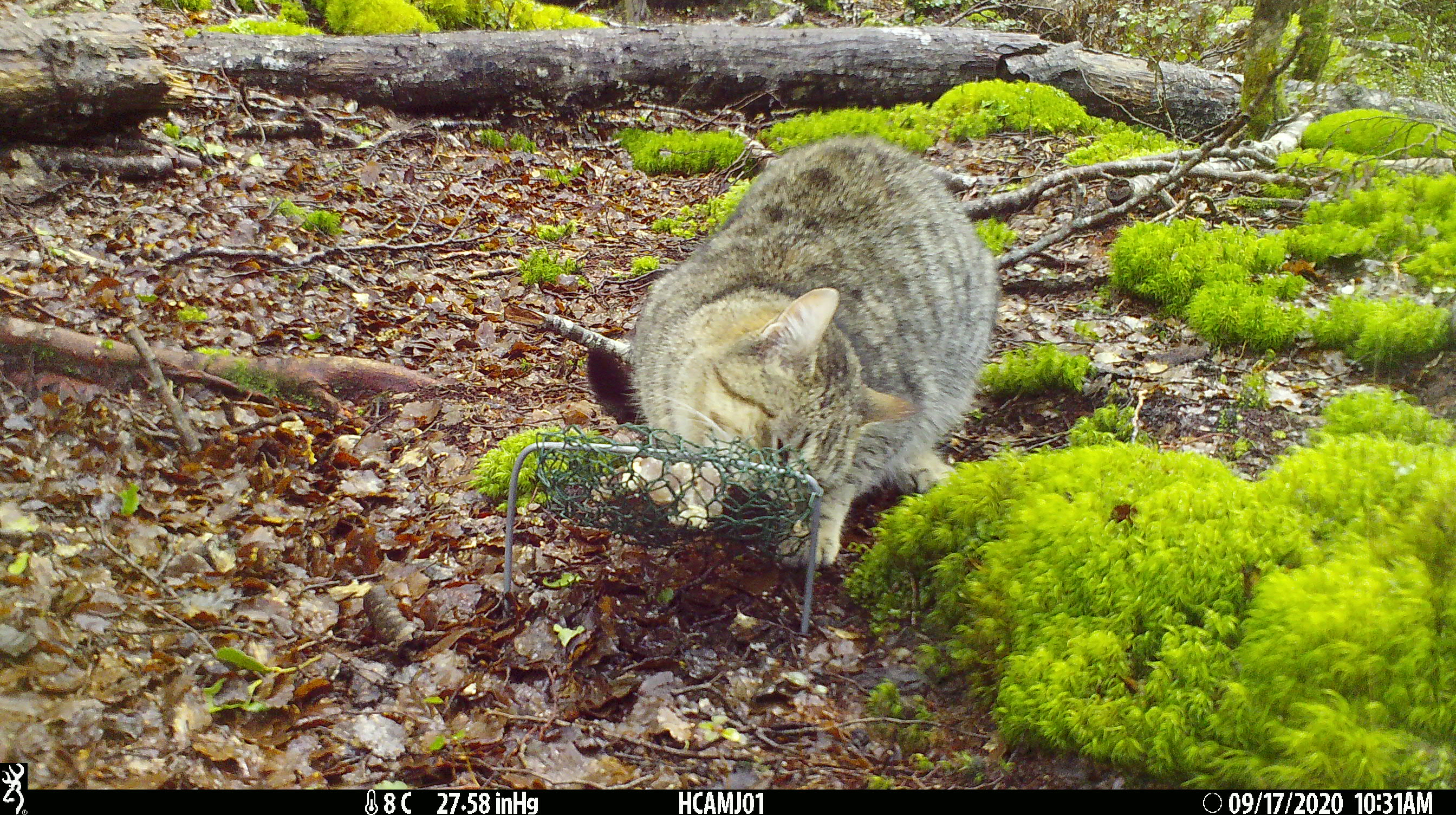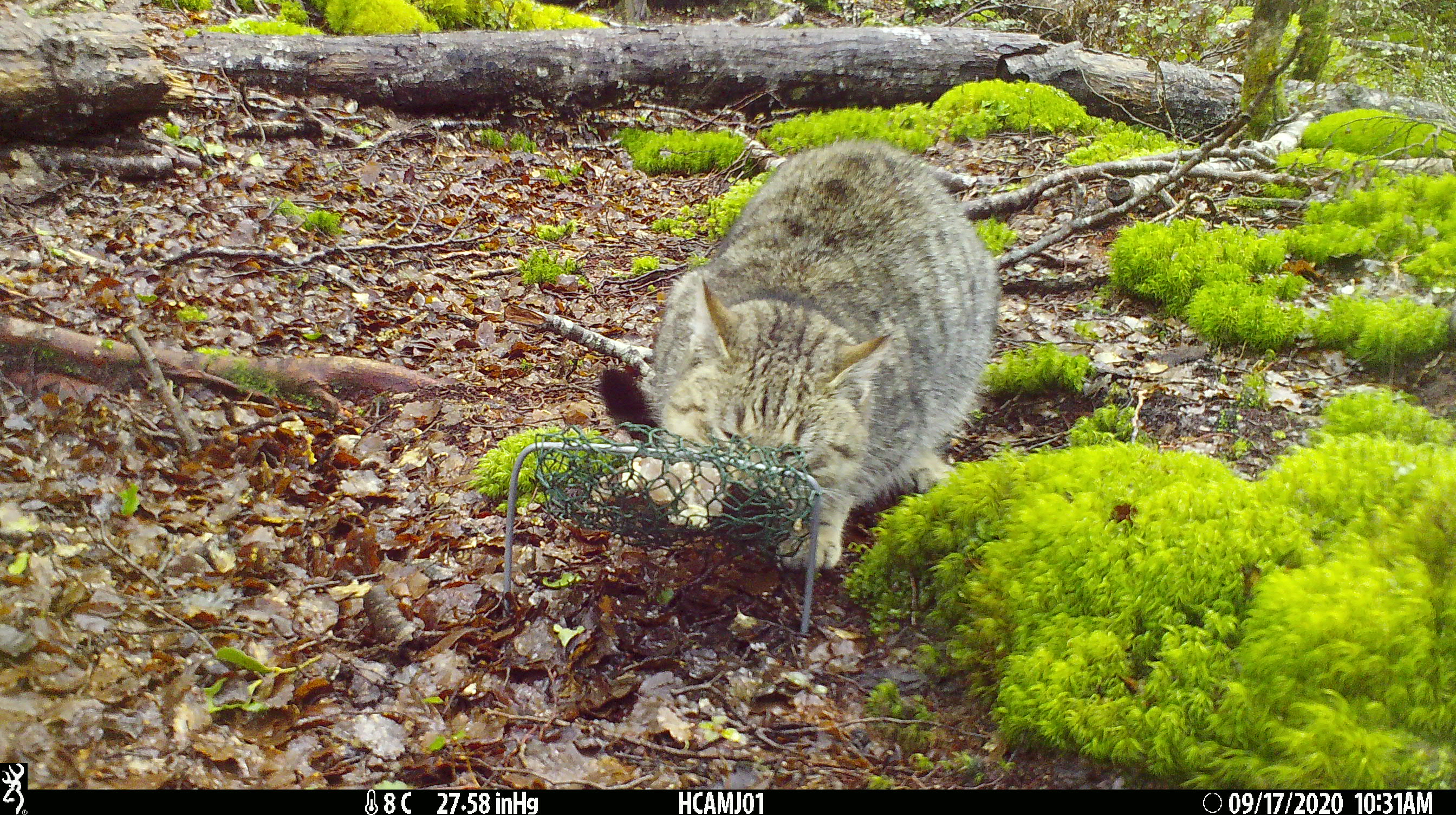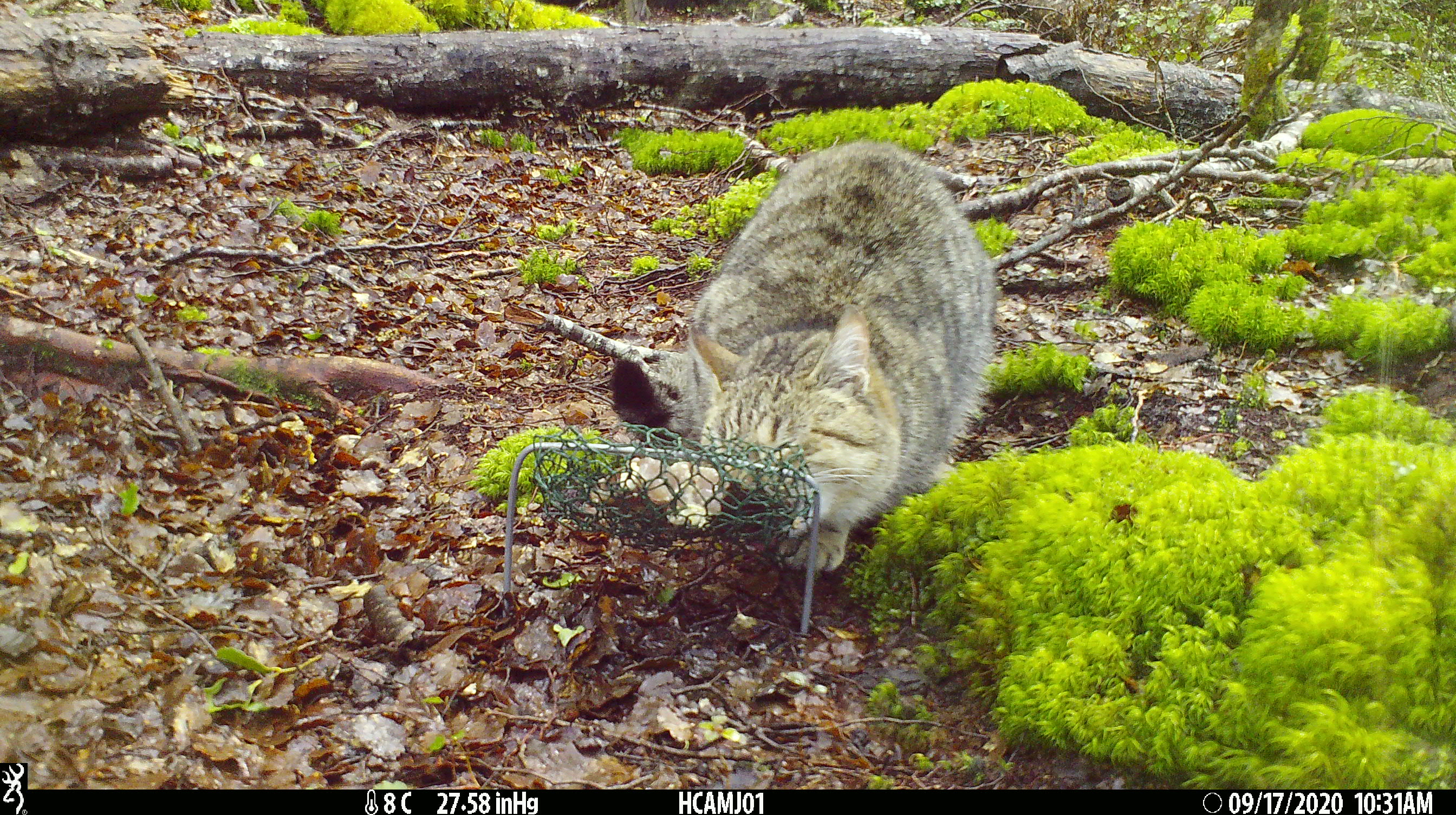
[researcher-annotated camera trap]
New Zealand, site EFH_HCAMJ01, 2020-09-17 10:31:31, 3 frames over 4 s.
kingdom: Animalia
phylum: Chordata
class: Mammalia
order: Carnivora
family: Felidae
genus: Felis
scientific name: Felis catus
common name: domestic cat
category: cat